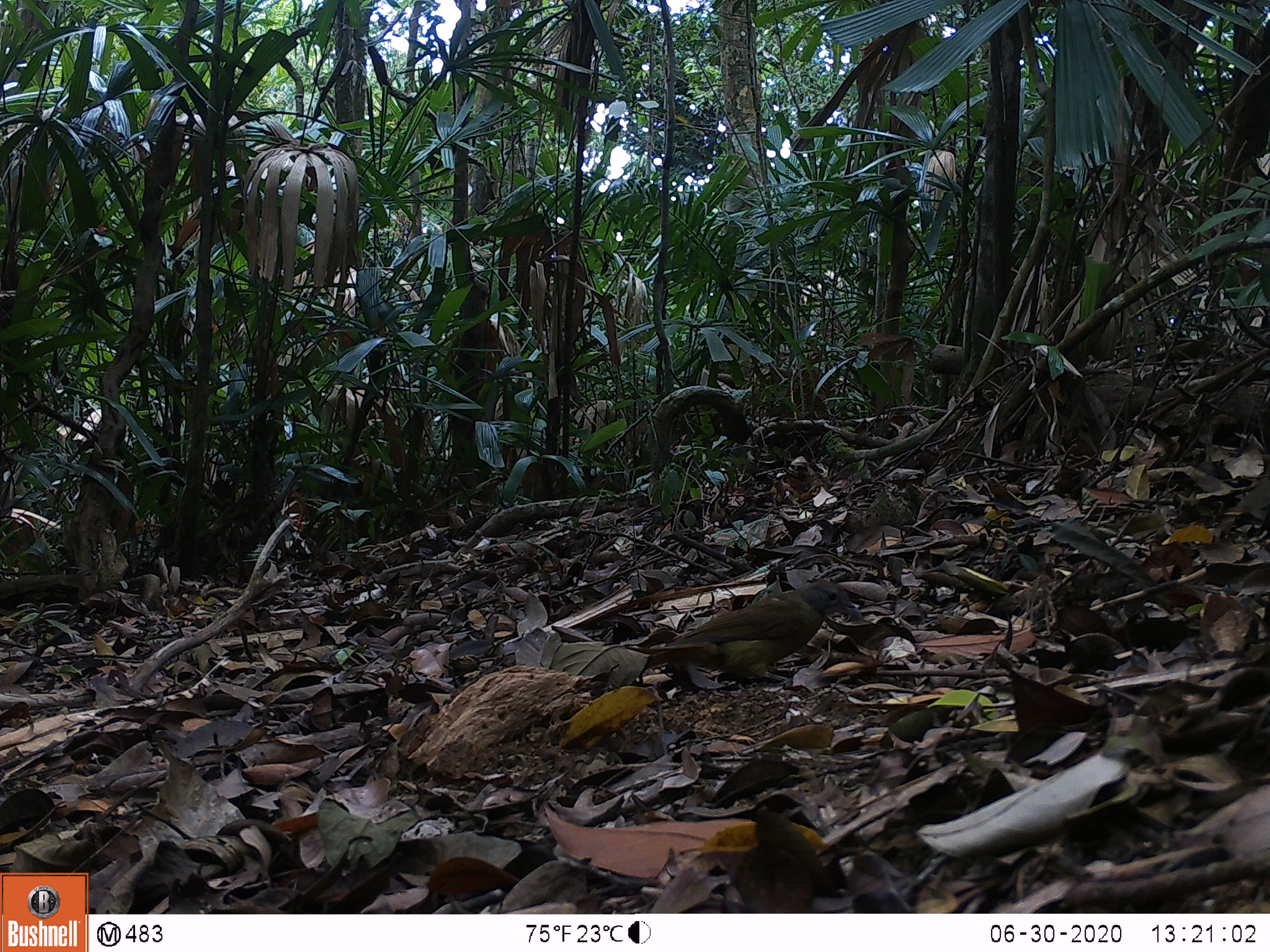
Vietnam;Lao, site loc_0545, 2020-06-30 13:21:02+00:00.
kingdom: Animalia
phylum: Chordata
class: Aves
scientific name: Aves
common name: bird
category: unidentified bird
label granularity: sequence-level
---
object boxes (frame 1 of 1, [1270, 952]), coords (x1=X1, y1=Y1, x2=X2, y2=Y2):
unidentified bird: (x1=624, y1=579, x2=862, y2=684)